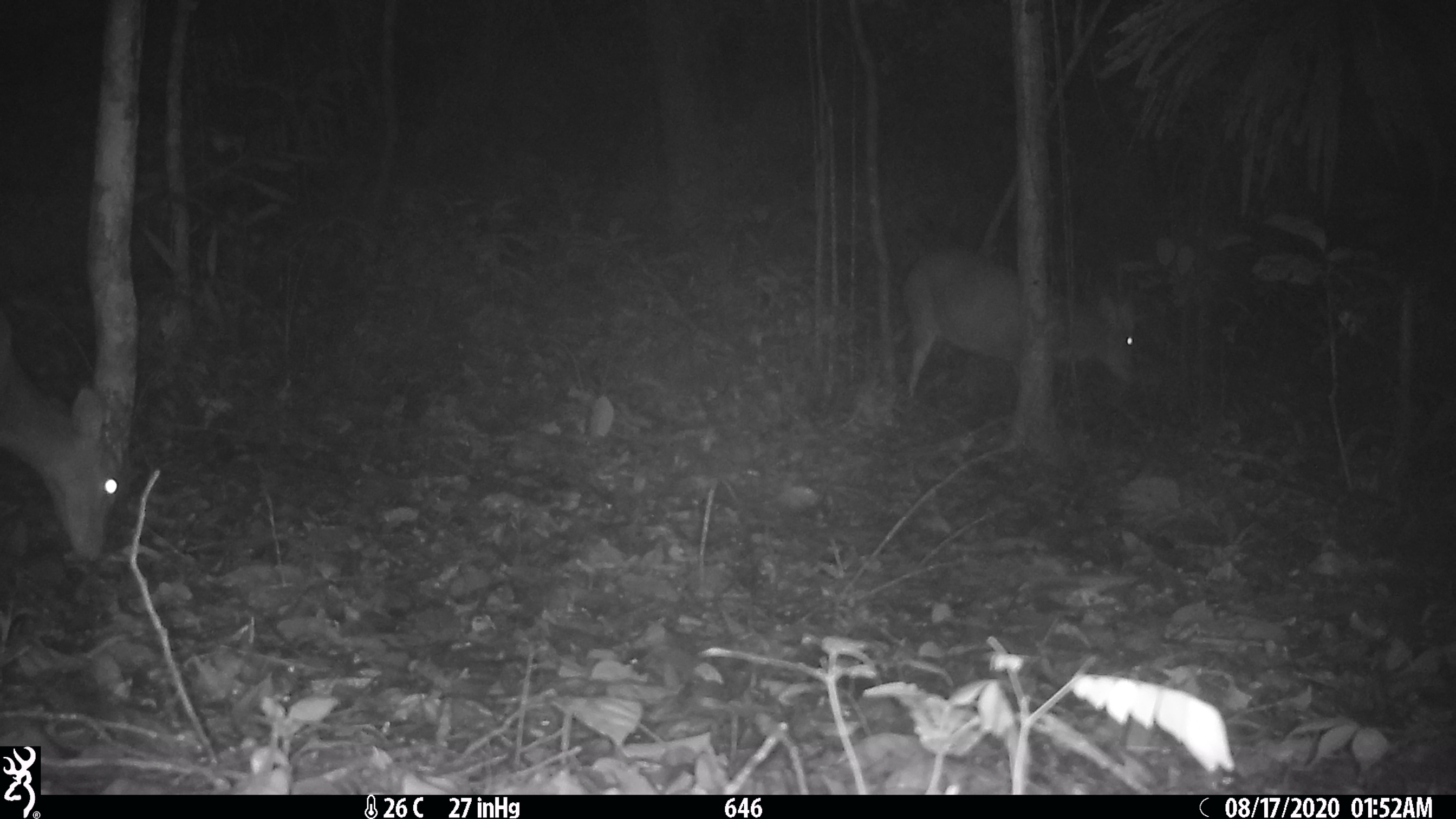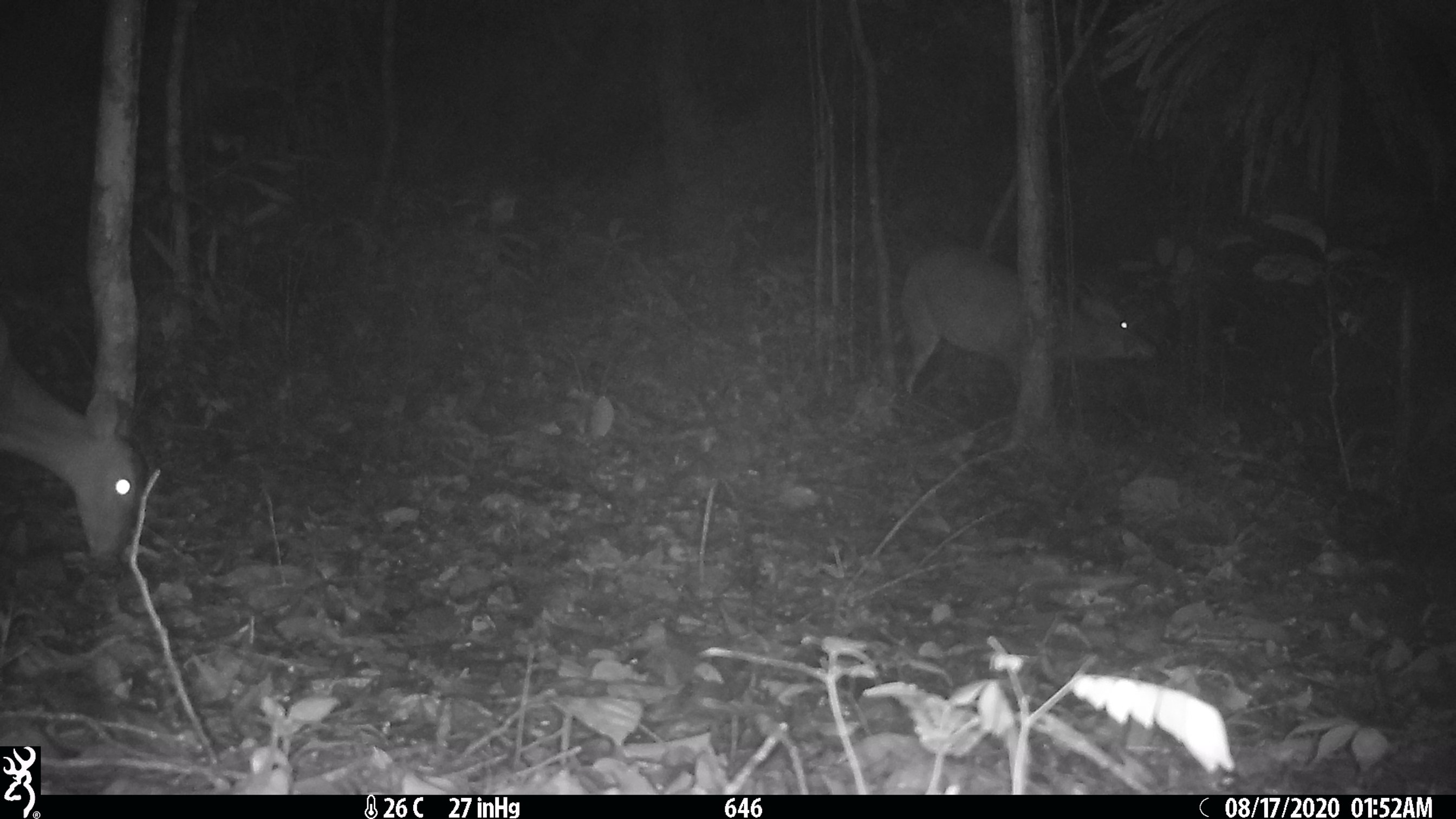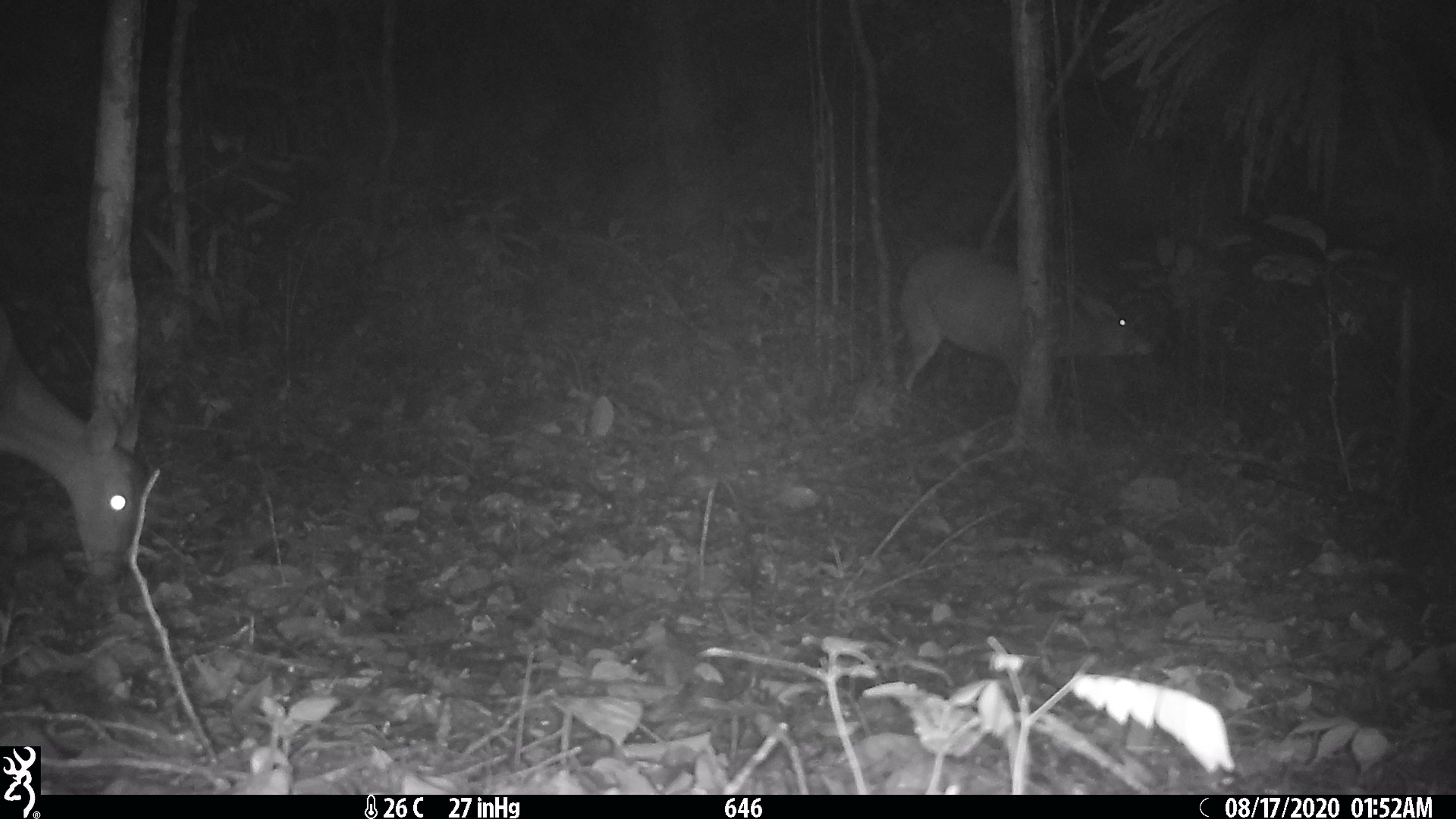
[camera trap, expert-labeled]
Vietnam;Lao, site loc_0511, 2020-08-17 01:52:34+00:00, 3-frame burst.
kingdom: Animalia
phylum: Chordata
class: Mammalia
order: Artiodactyla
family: Cervidae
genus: Muntiacus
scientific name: Muntiacus vuquangensis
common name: large-antlered muntjac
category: large antlered muntjac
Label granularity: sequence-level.